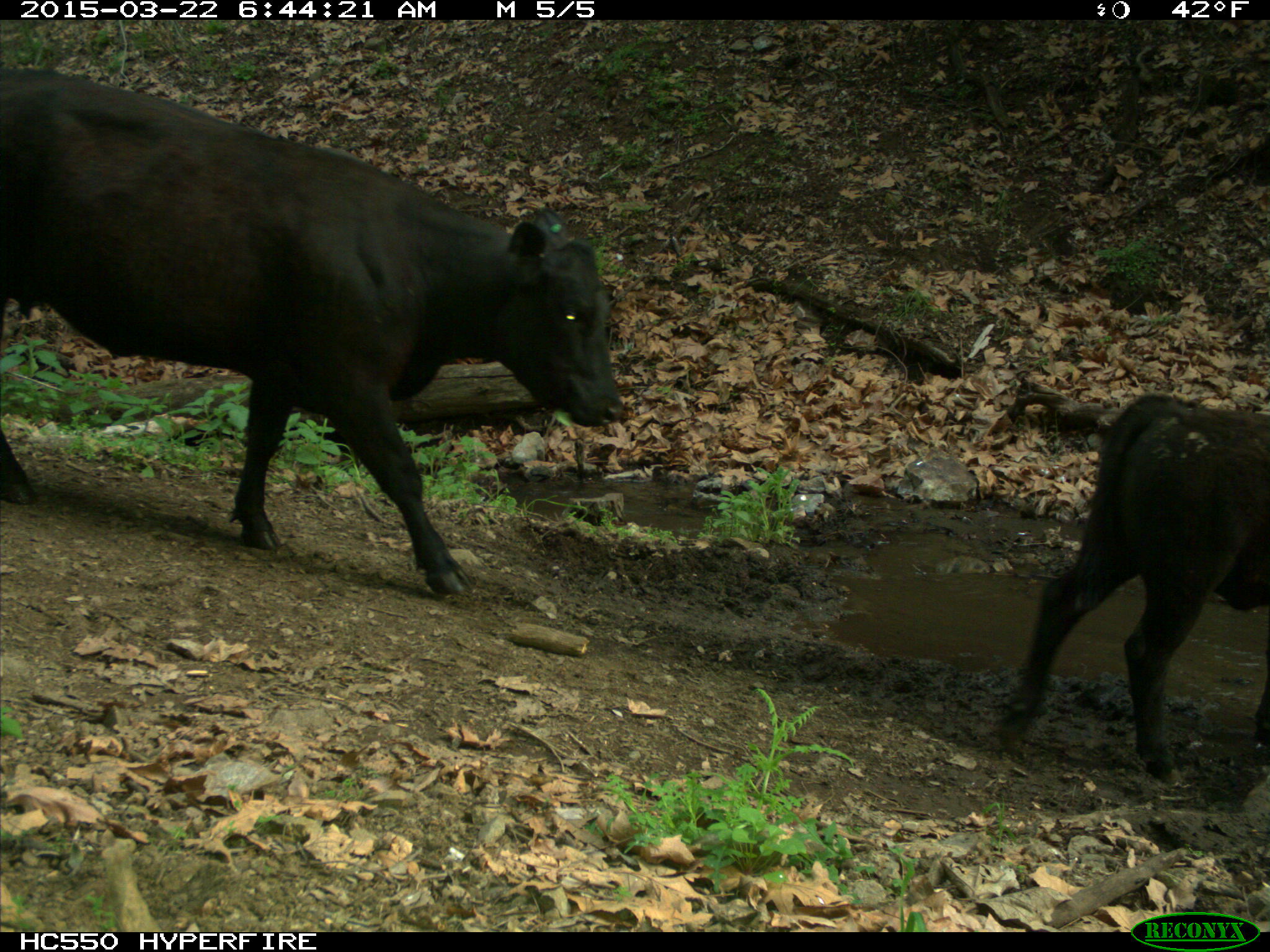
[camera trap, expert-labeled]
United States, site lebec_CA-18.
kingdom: Animalia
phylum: Chordata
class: Mammalia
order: Artiodactyla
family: Bovidae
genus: Bos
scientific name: Bos taurus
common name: domestic cow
Bos taurus (domestic cow).